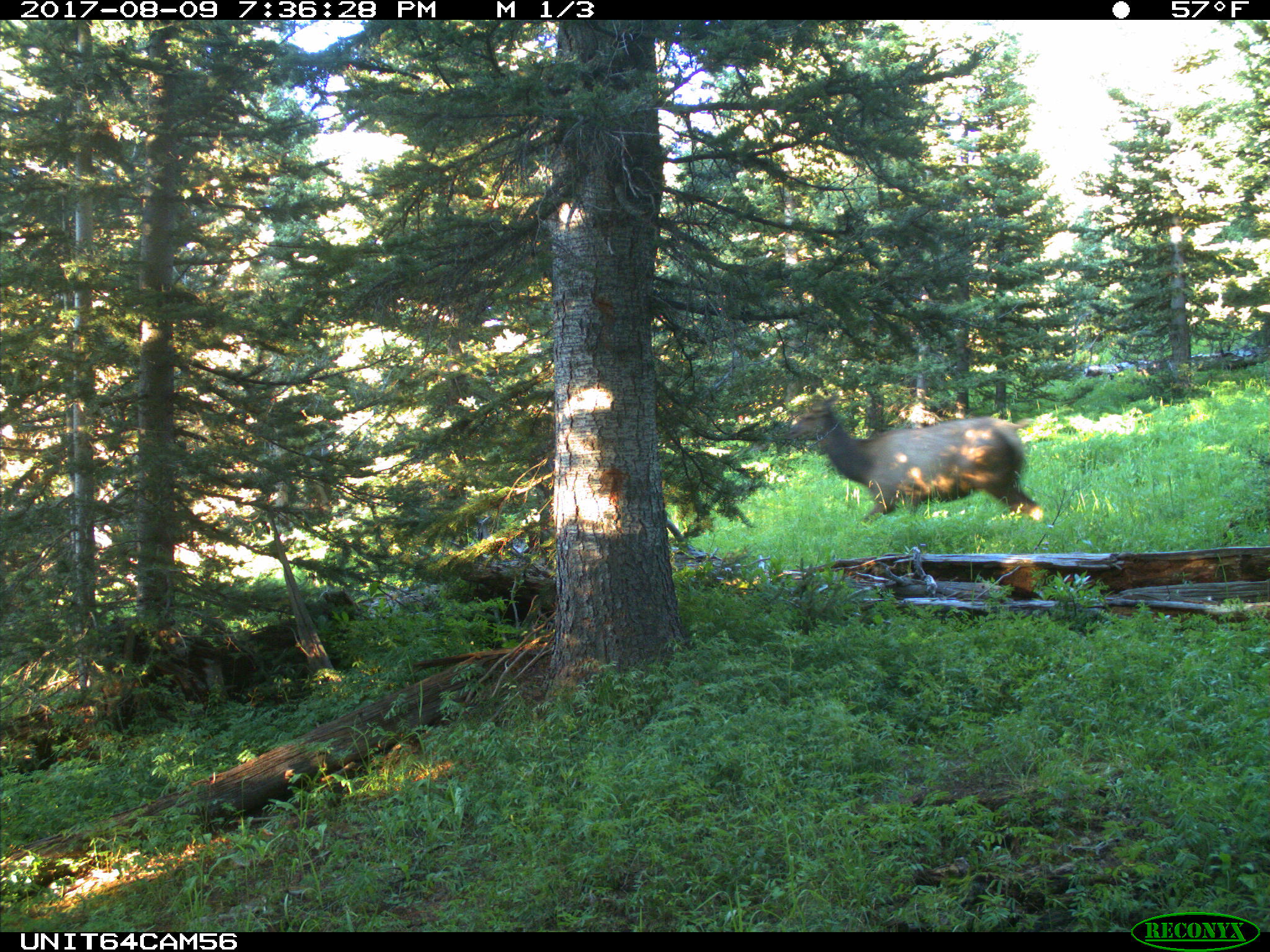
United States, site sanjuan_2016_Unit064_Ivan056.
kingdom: Animalia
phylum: Chordata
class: Mammalia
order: Artiodactyla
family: Cervidae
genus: Cervus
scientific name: Cervus elaphus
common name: red deer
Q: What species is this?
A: Cervus elaphus (red deer).